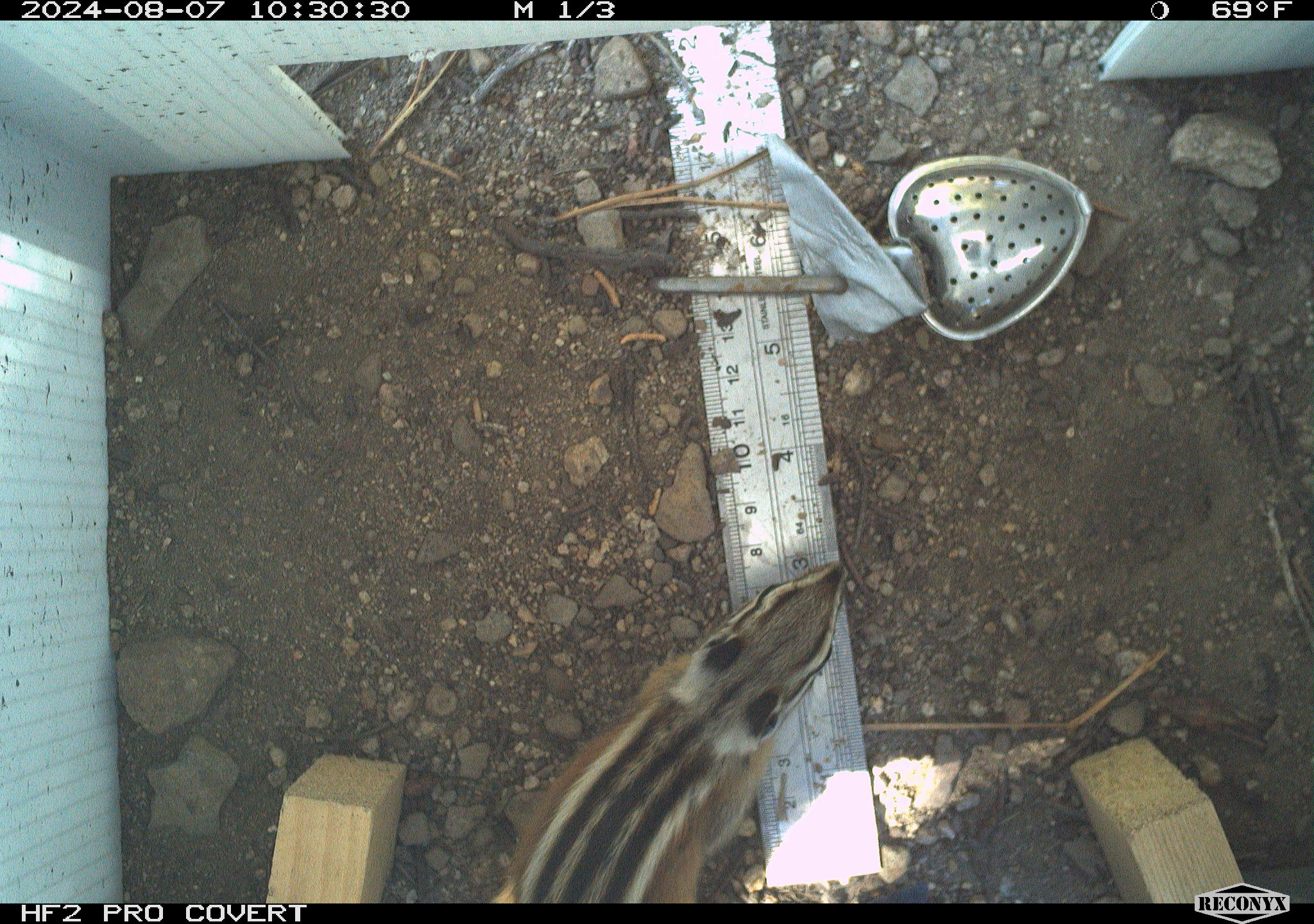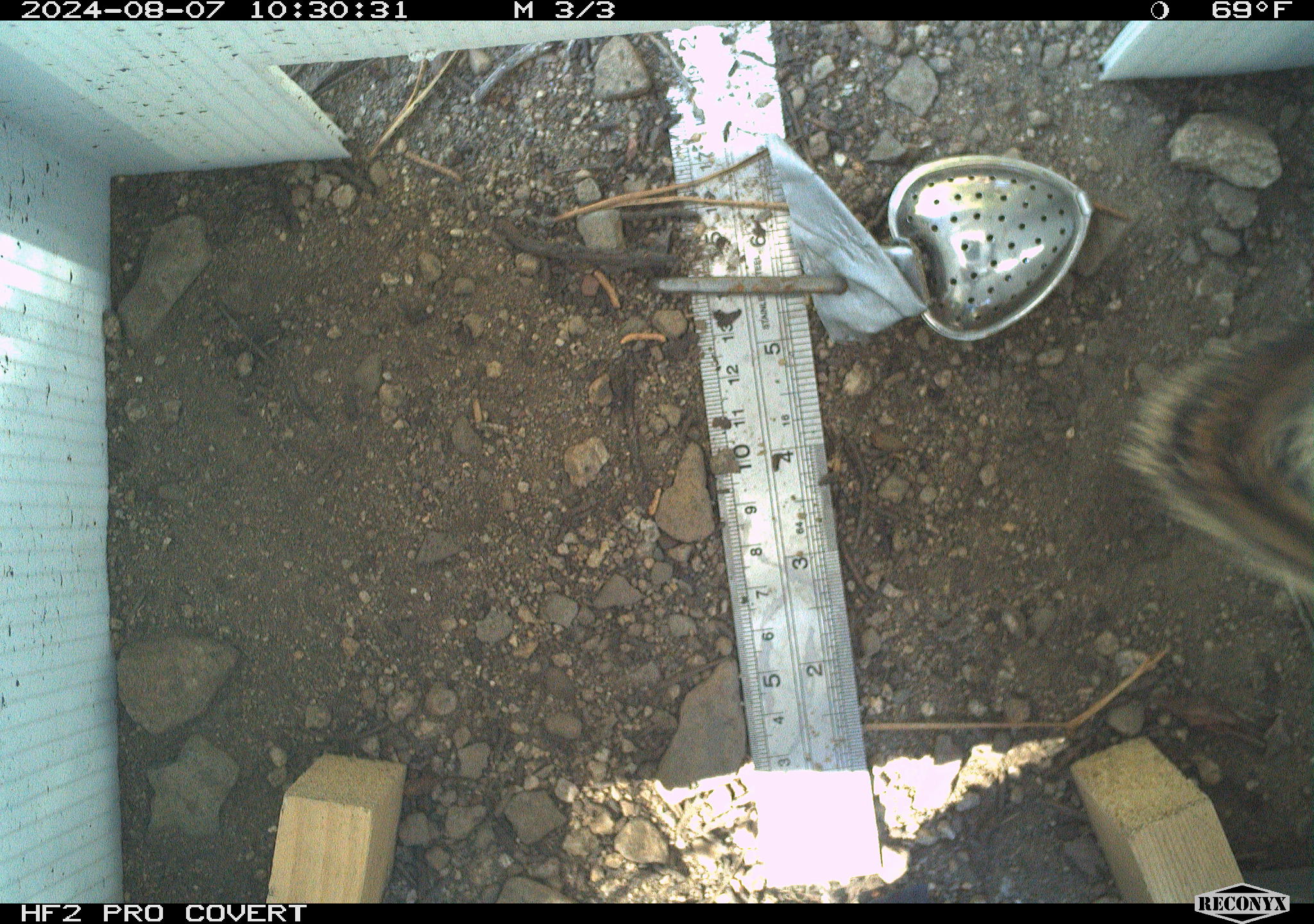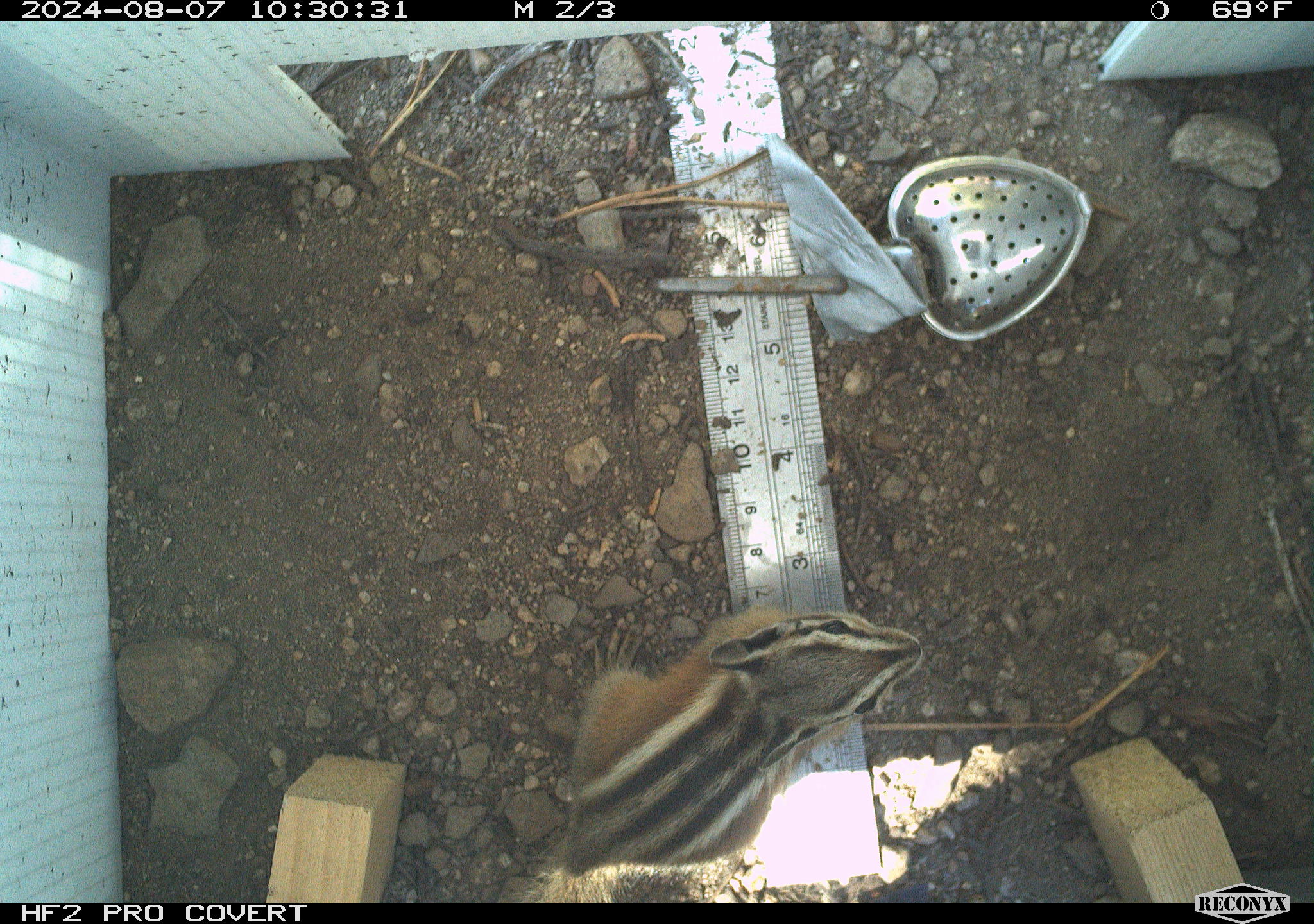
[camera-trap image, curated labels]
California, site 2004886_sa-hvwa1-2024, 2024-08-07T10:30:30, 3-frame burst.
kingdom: Animalia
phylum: Chordata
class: Mammalia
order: Rodentia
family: Sciuridae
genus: Neotamias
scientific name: Neotamias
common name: western chipmunks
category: neotamias species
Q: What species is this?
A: Neotamias species (western chipmunks) (Neotamias).